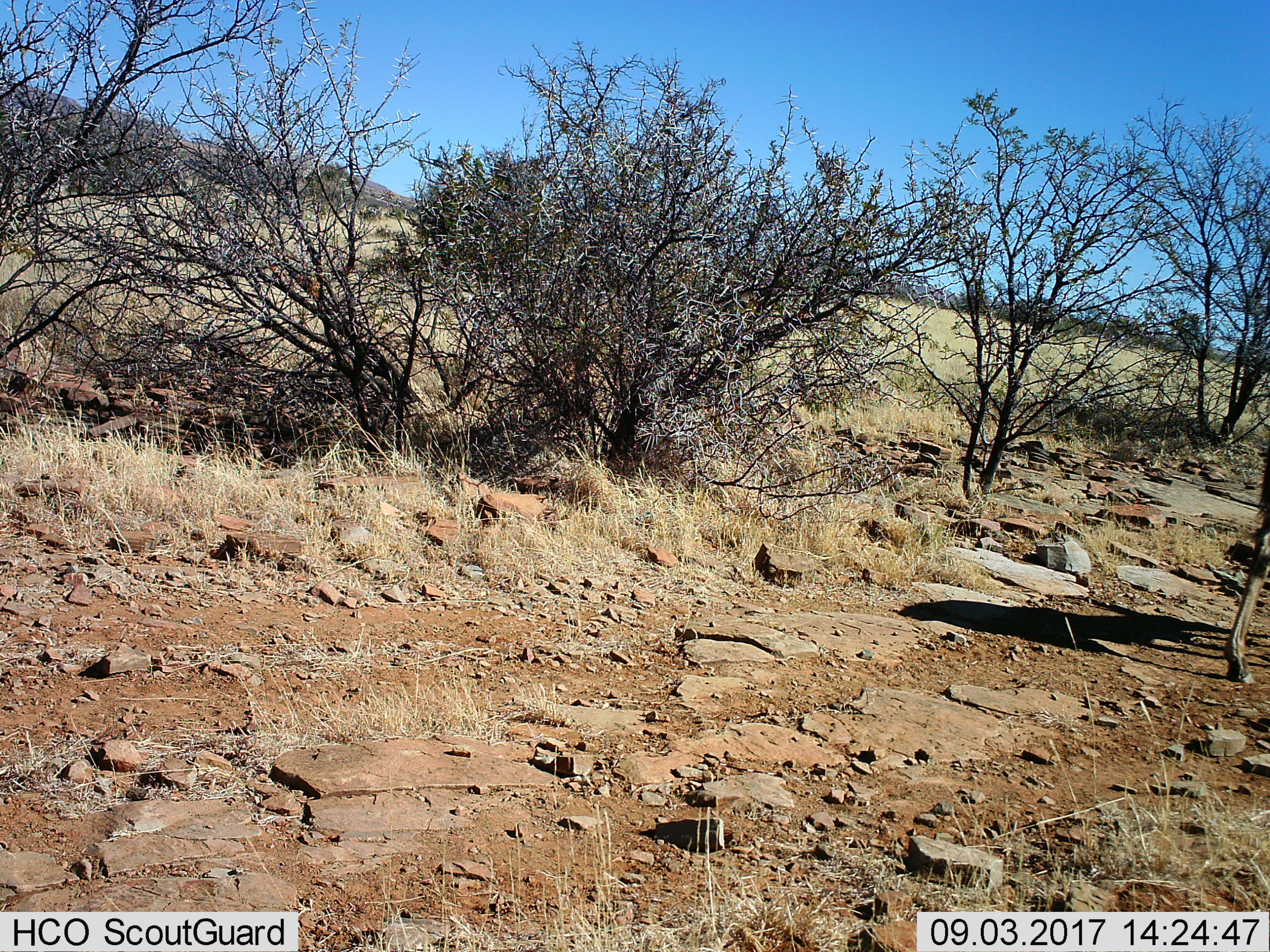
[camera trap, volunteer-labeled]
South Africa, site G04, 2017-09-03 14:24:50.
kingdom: Animalia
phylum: Chordata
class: Mammalia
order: Artiodactyla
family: Bovidae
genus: Tragelaphus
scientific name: Tragelaphus strepsiceros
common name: greater kudu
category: kudu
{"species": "kudu (greater kudu) (Tragelaphus strepsiceros)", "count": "1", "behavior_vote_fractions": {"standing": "0%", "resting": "0%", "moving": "100%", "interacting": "0%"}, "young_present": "0%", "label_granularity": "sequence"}